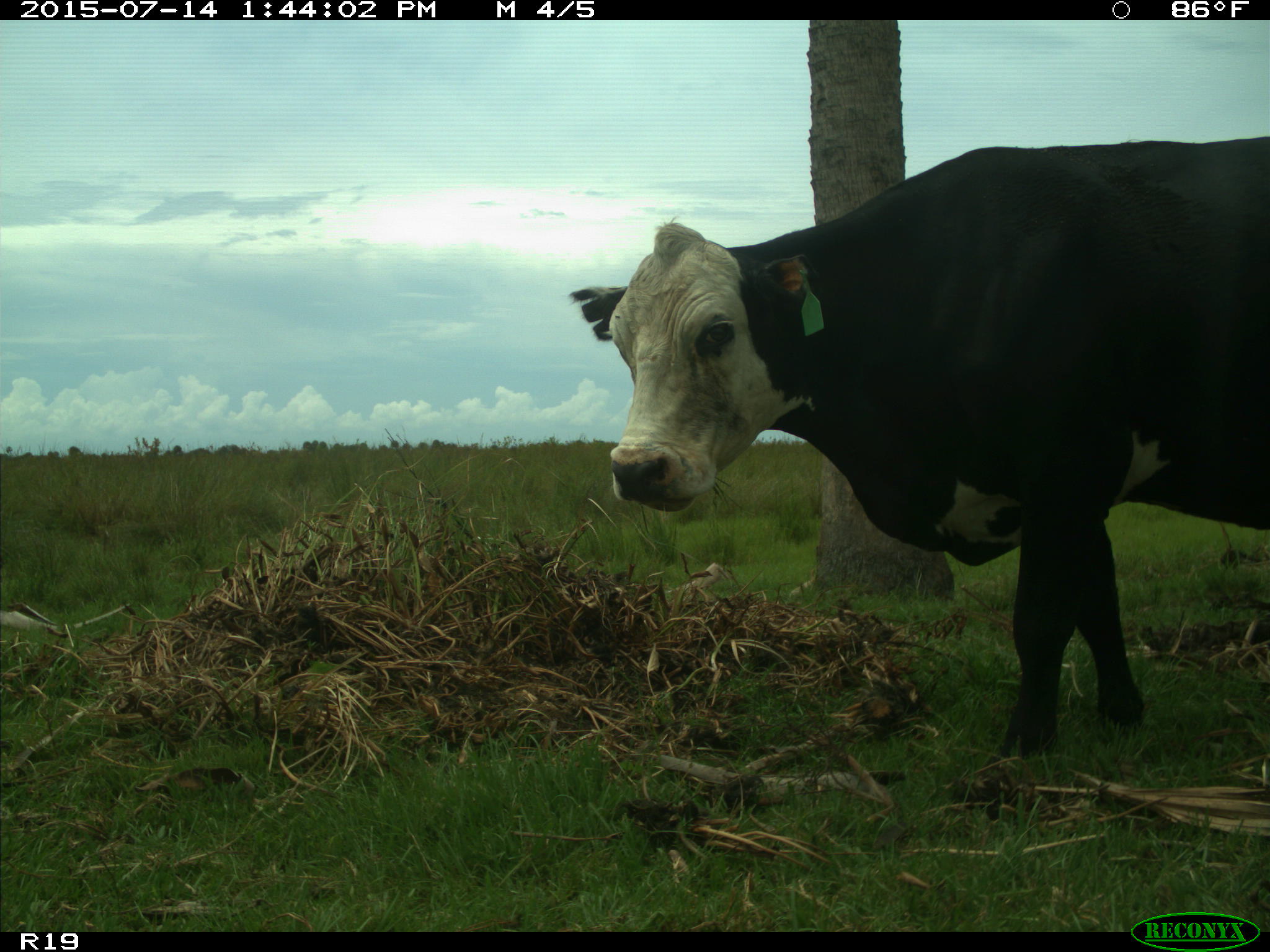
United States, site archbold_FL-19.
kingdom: Animalia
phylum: Chordata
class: Mammalia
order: Artiodactyla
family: Bovidae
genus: Bos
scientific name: Bos taurus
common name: domestic cow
Bos taurus (domestic cow).